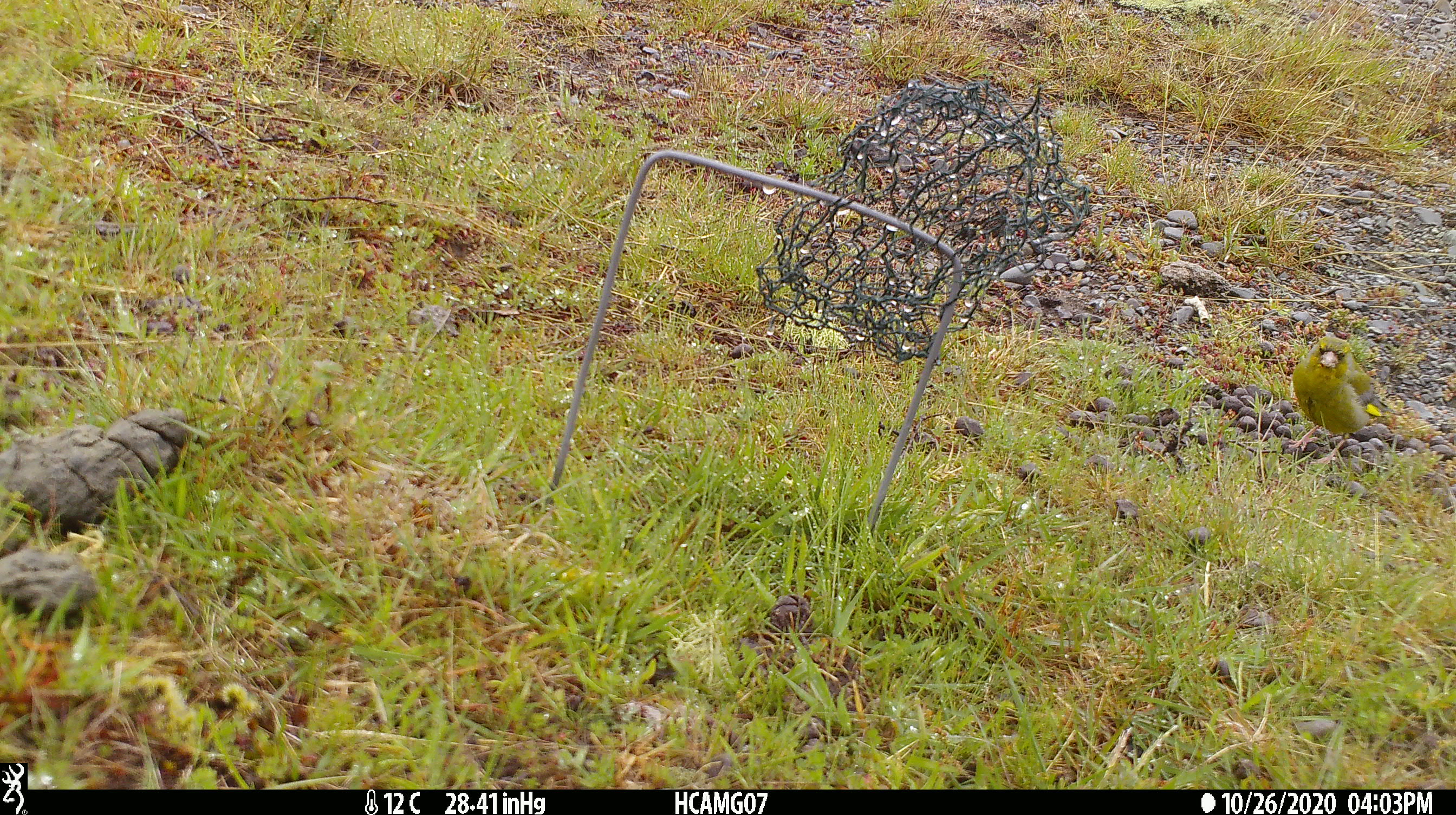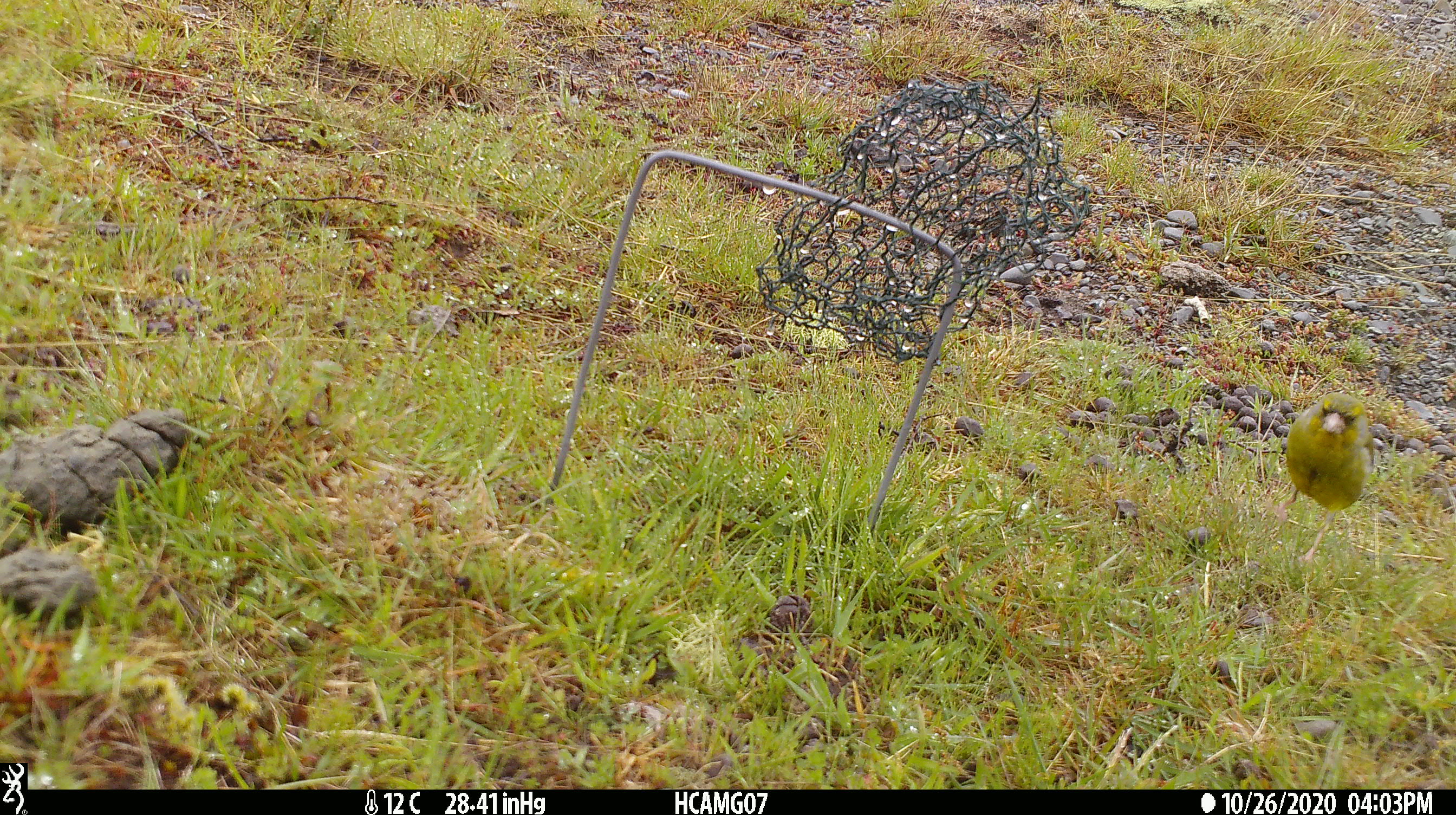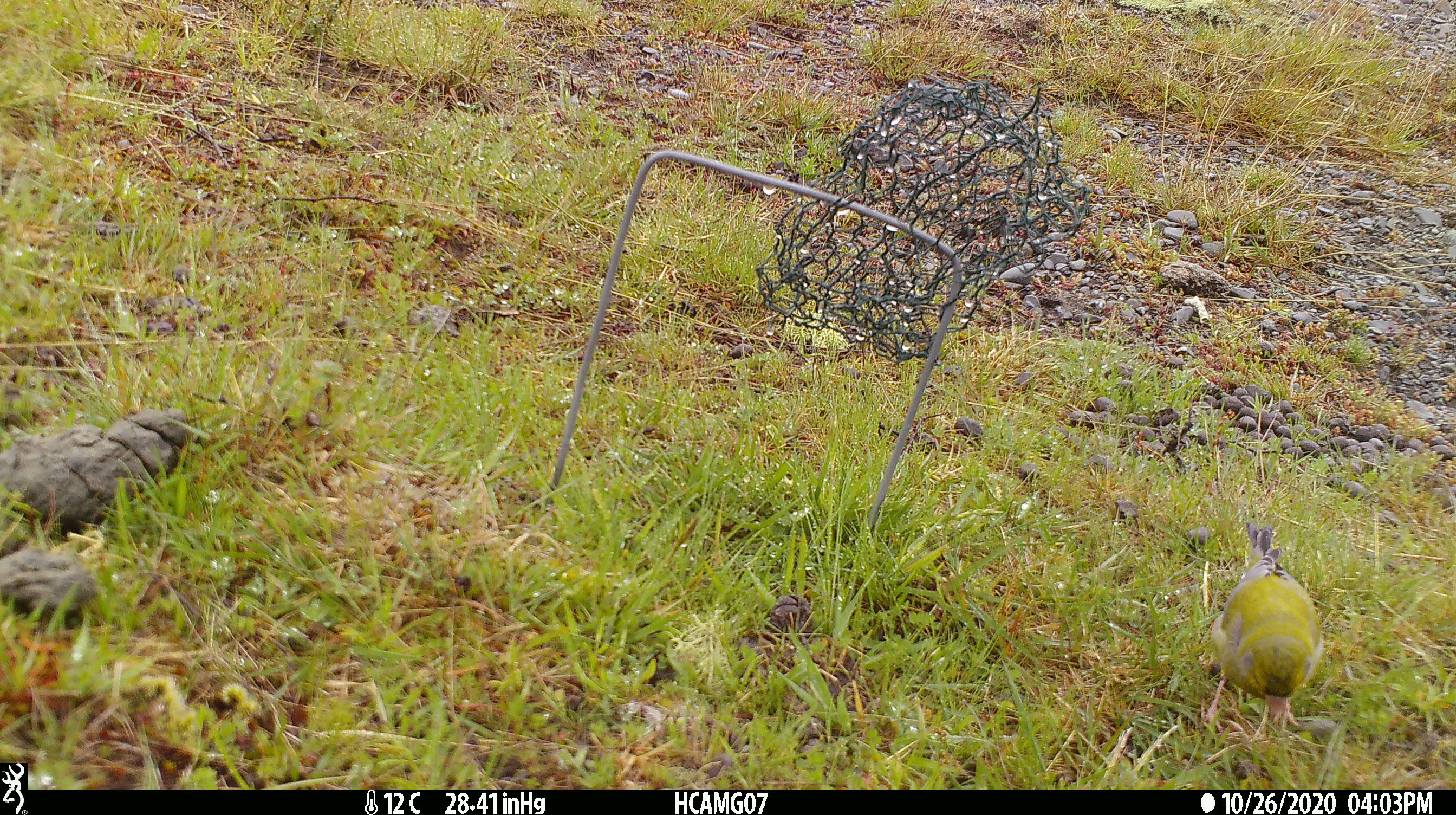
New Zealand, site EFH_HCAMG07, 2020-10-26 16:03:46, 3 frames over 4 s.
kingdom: Animalia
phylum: Chordata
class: Aves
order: Passeriformes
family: Fringillidae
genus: Chloris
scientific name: Chloris chloris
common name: greenfinch